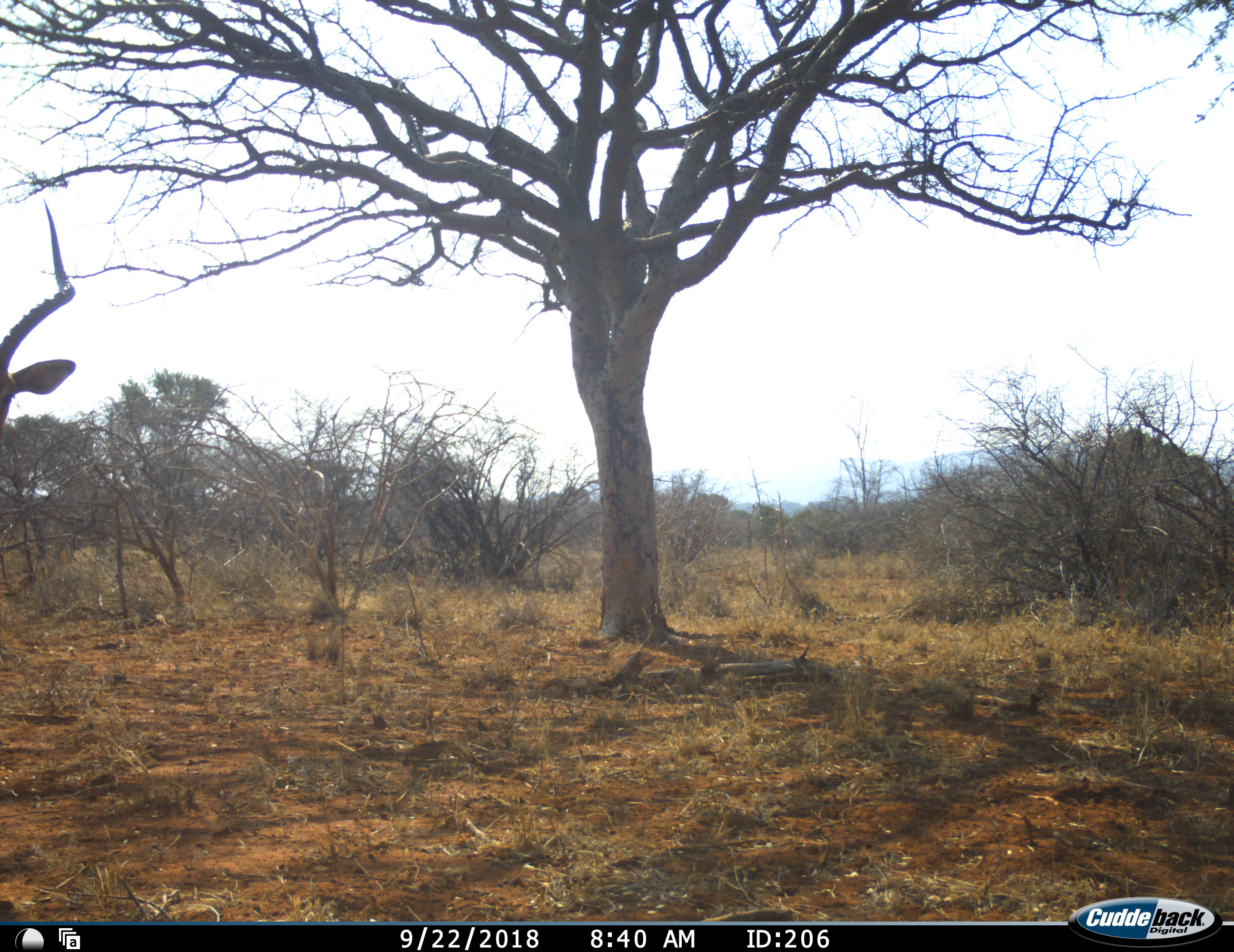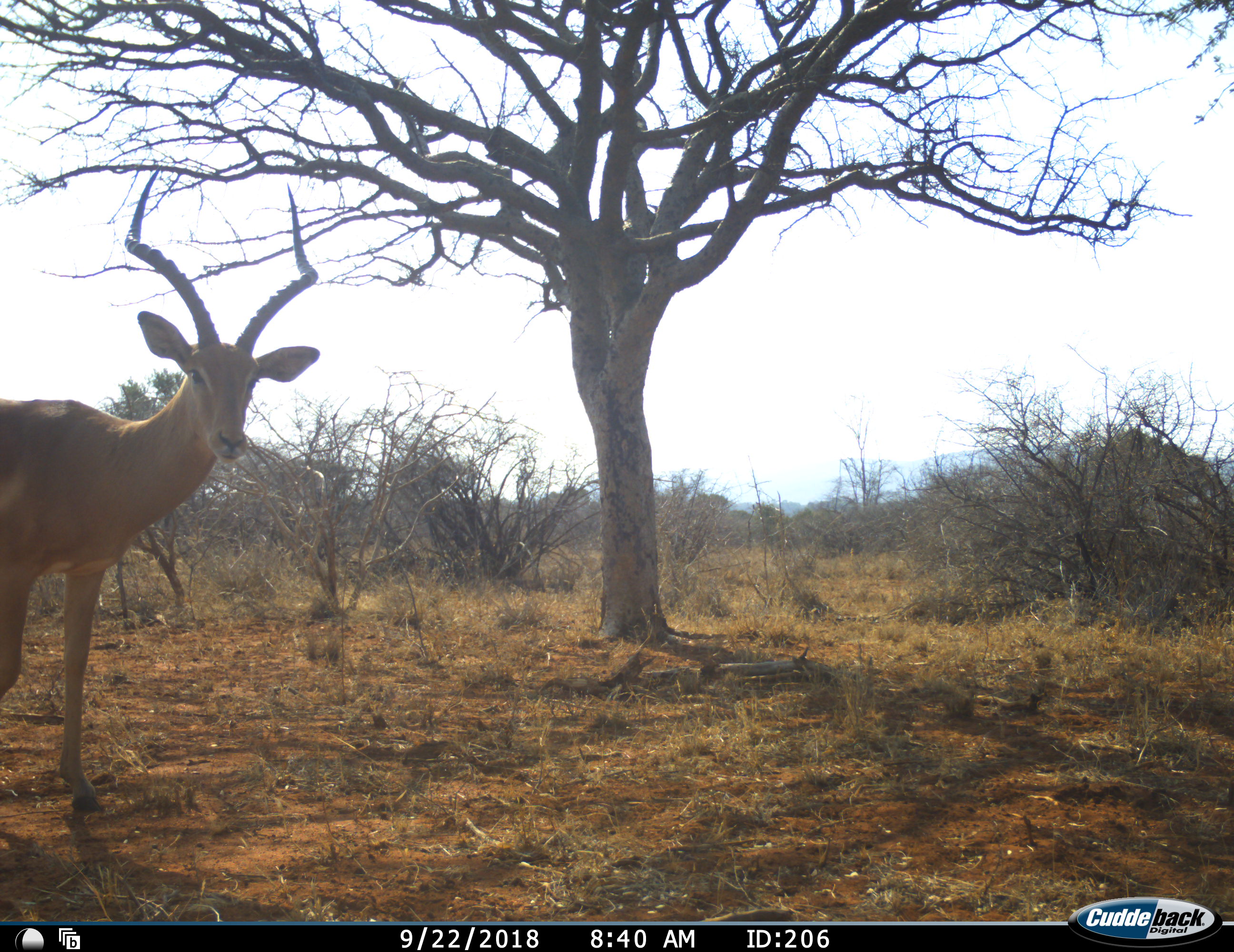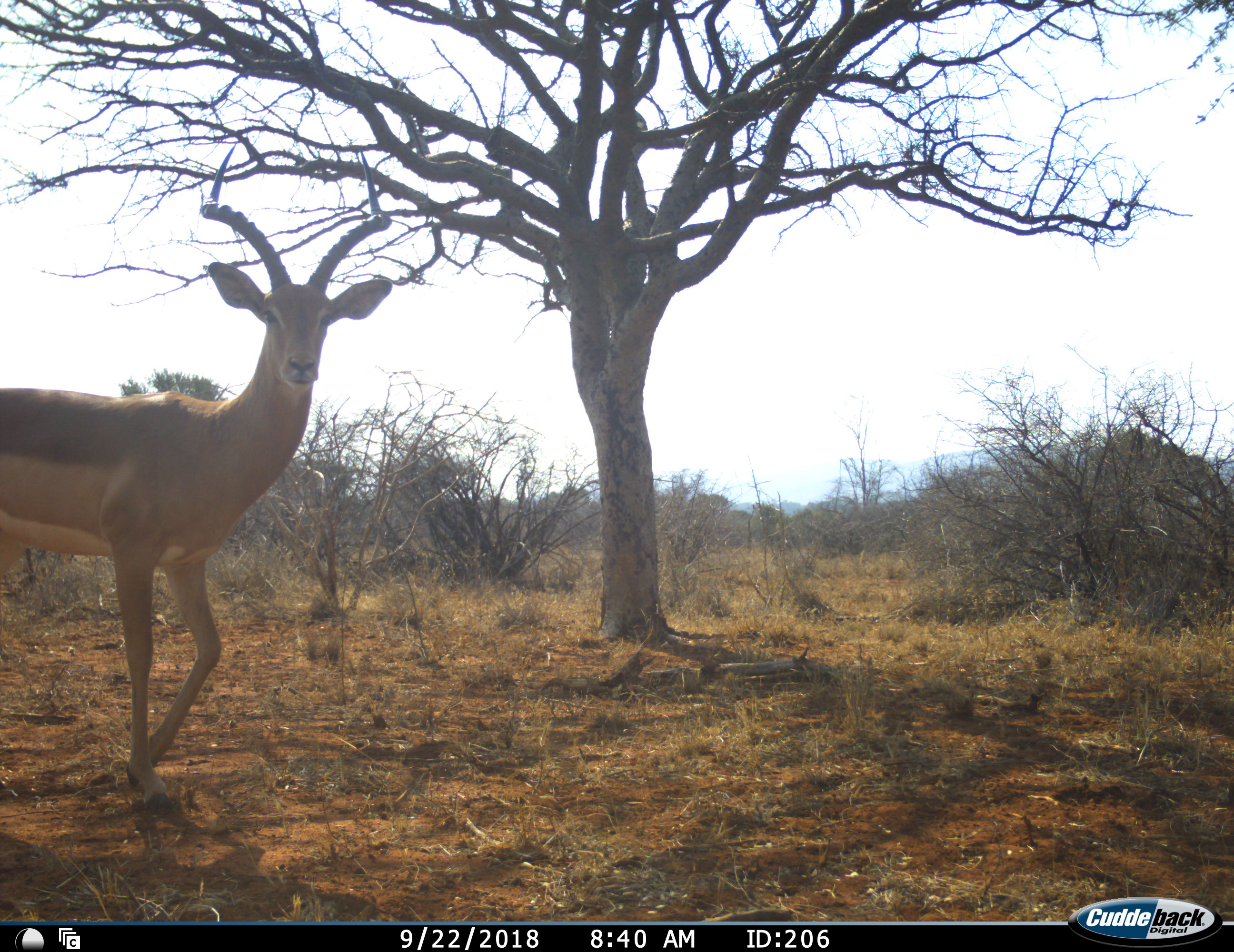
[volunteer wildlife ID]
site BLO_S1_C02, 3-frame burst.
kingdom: Animalia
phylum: Chordata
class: Mammalia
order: Artiodactyla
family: Bovidae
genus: Aepyceros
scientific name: Aepyceros melampus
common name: impala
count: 1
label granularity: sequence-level